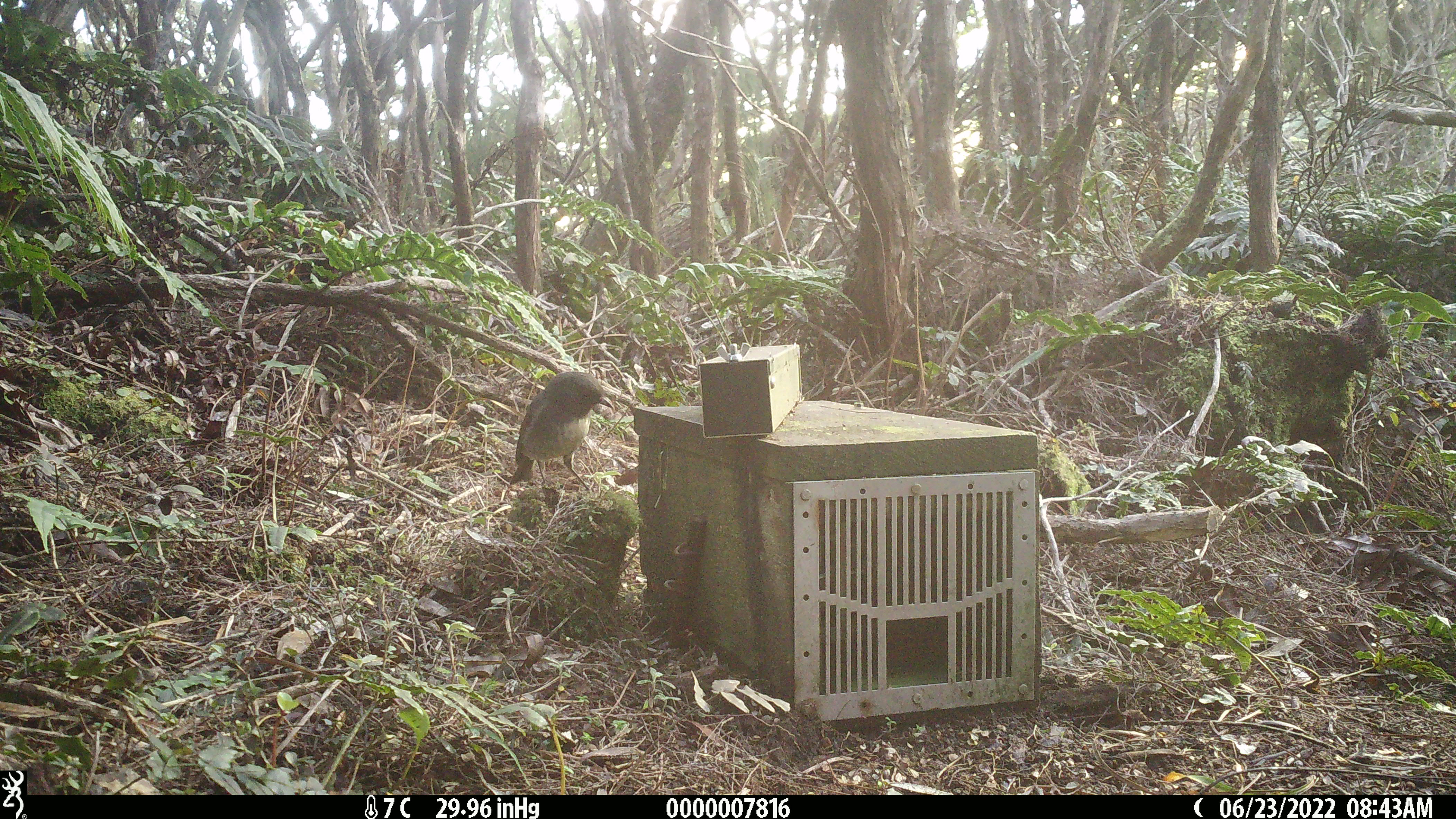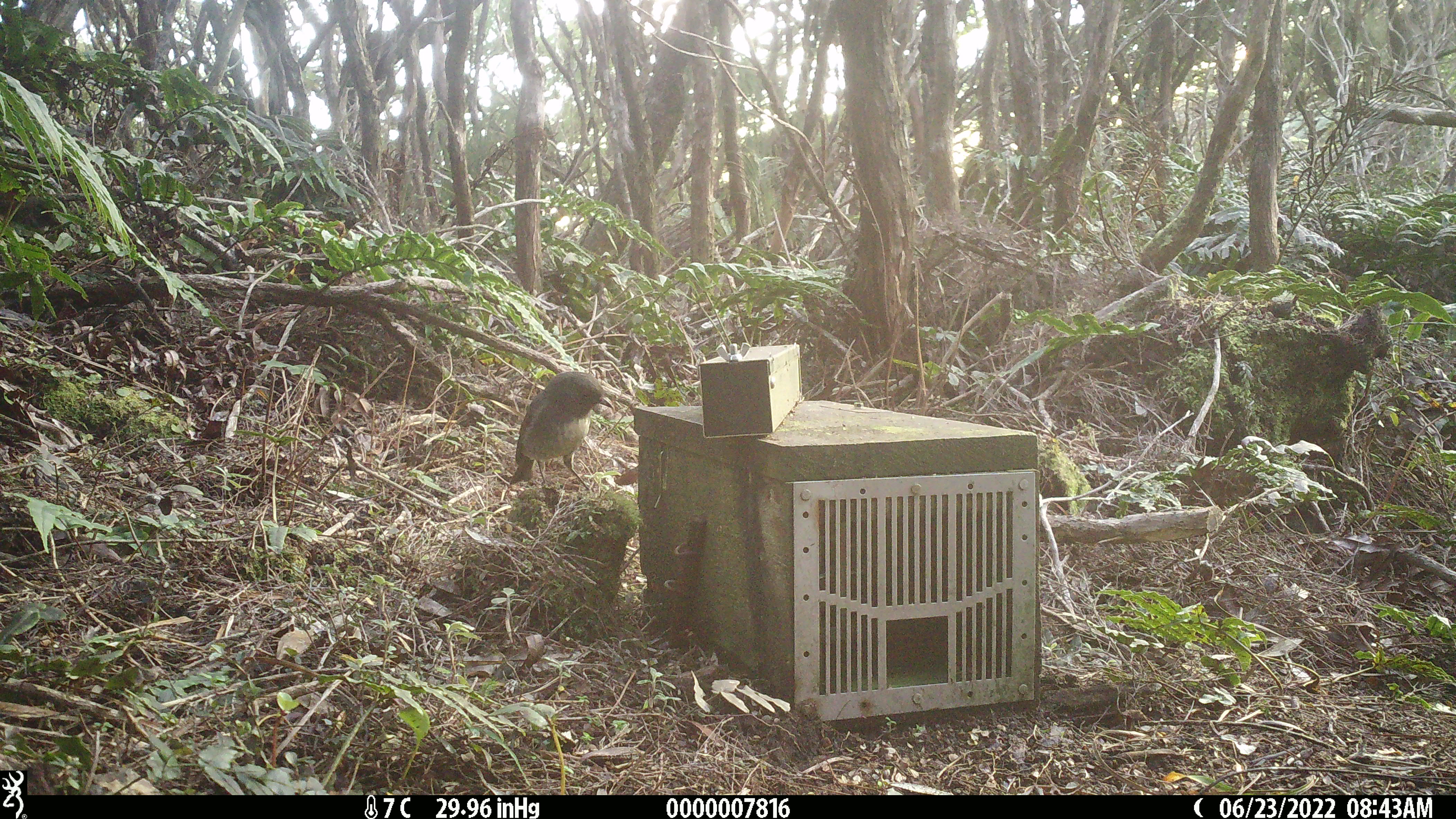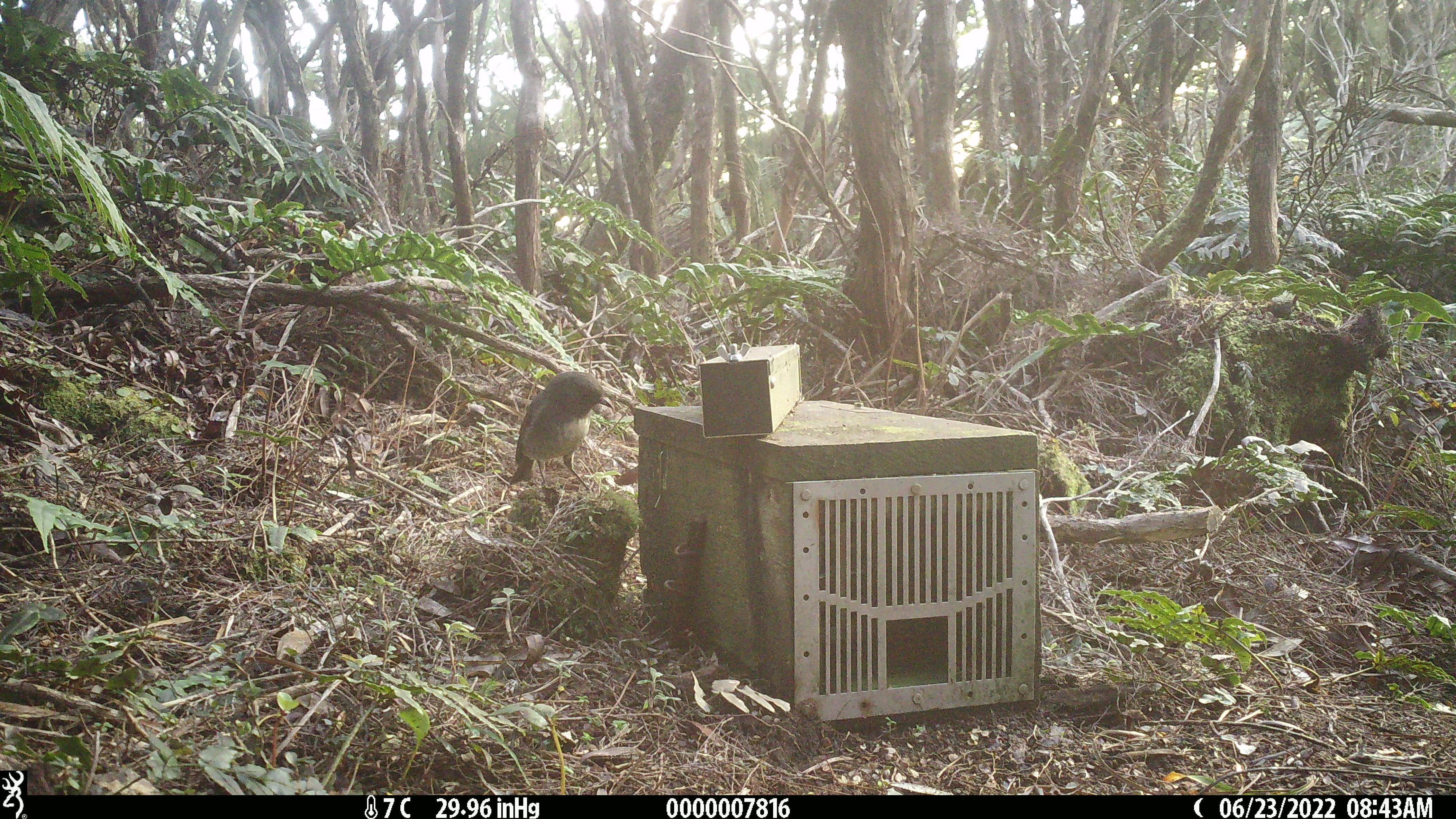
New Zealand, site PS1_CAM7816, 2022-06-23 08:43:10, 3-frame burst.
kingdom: Animalia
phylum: Chordata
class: Aves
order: Passeriformes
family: Petroicidae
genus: Petroica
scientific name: Petroica australis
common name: new zealand robin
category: robin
Robin (new zealand robin) (Petroica australis).